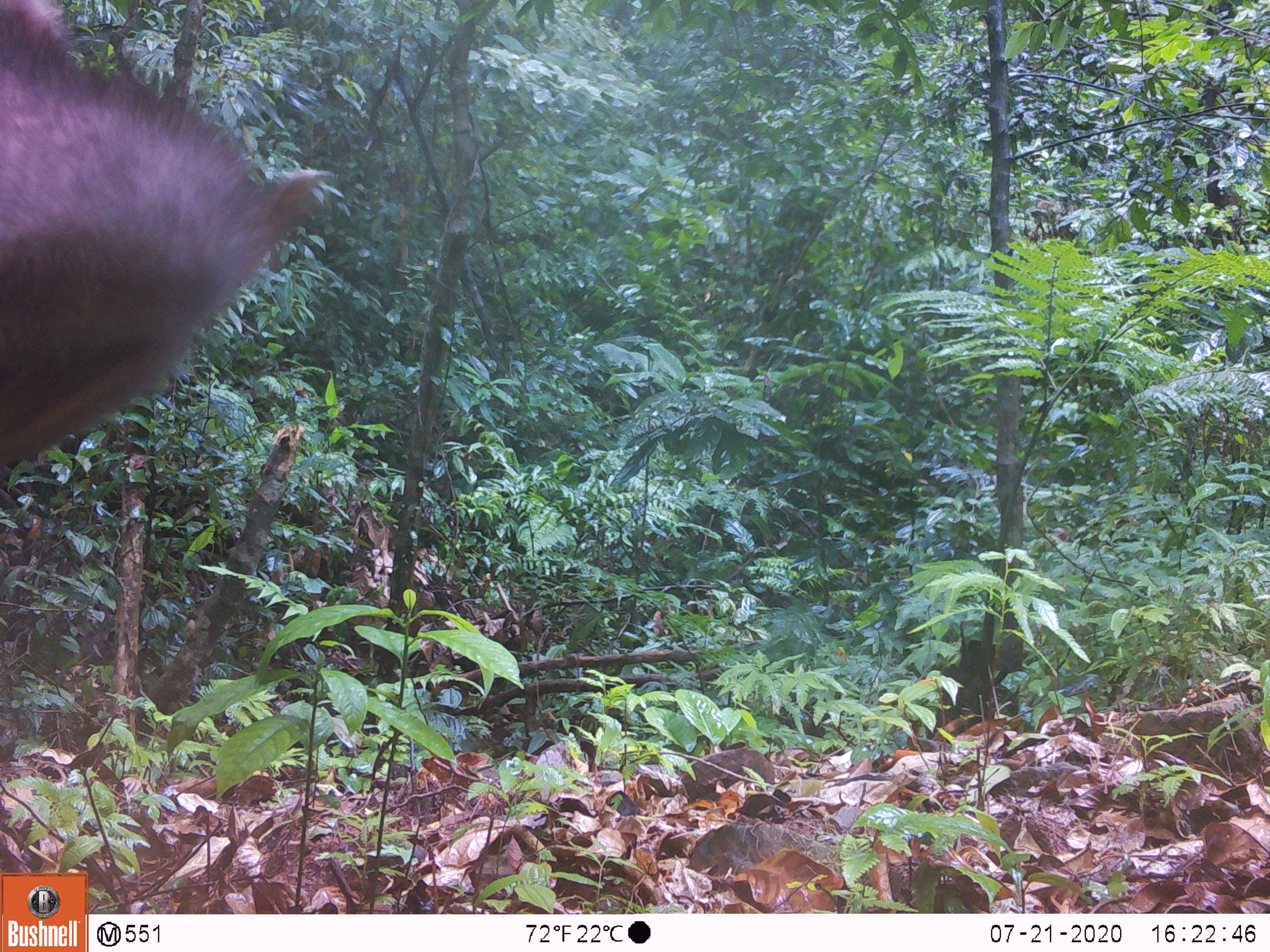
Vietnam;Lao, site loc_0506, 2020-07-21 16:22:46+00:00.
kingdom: Animalia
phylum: Chordata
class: Mammalia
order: Artiodactyla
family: Cervidae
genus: Rusa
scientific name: Rusa unicolor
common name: sambar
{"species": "sambar (Rusa unicolor)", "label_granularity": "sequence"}